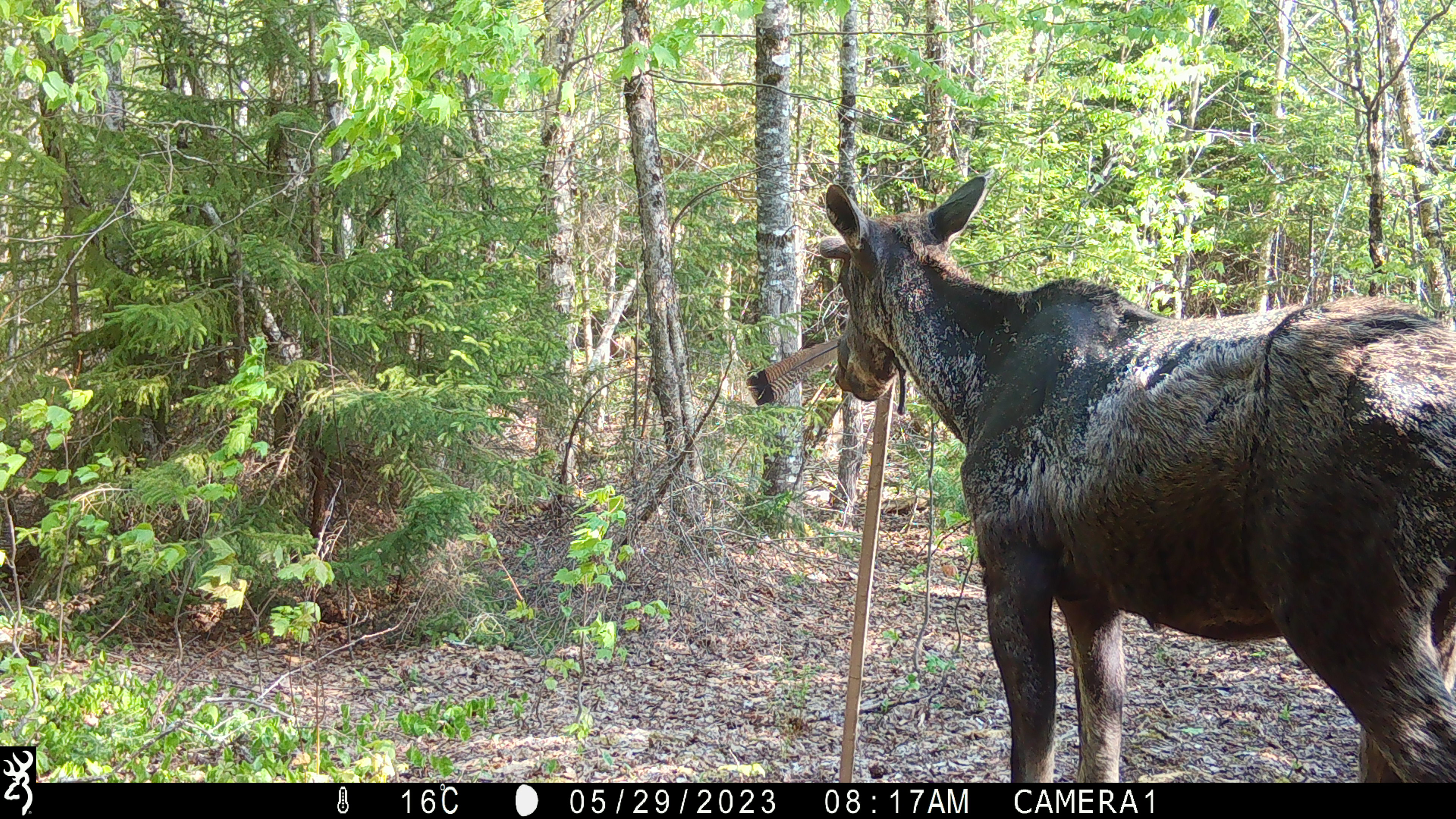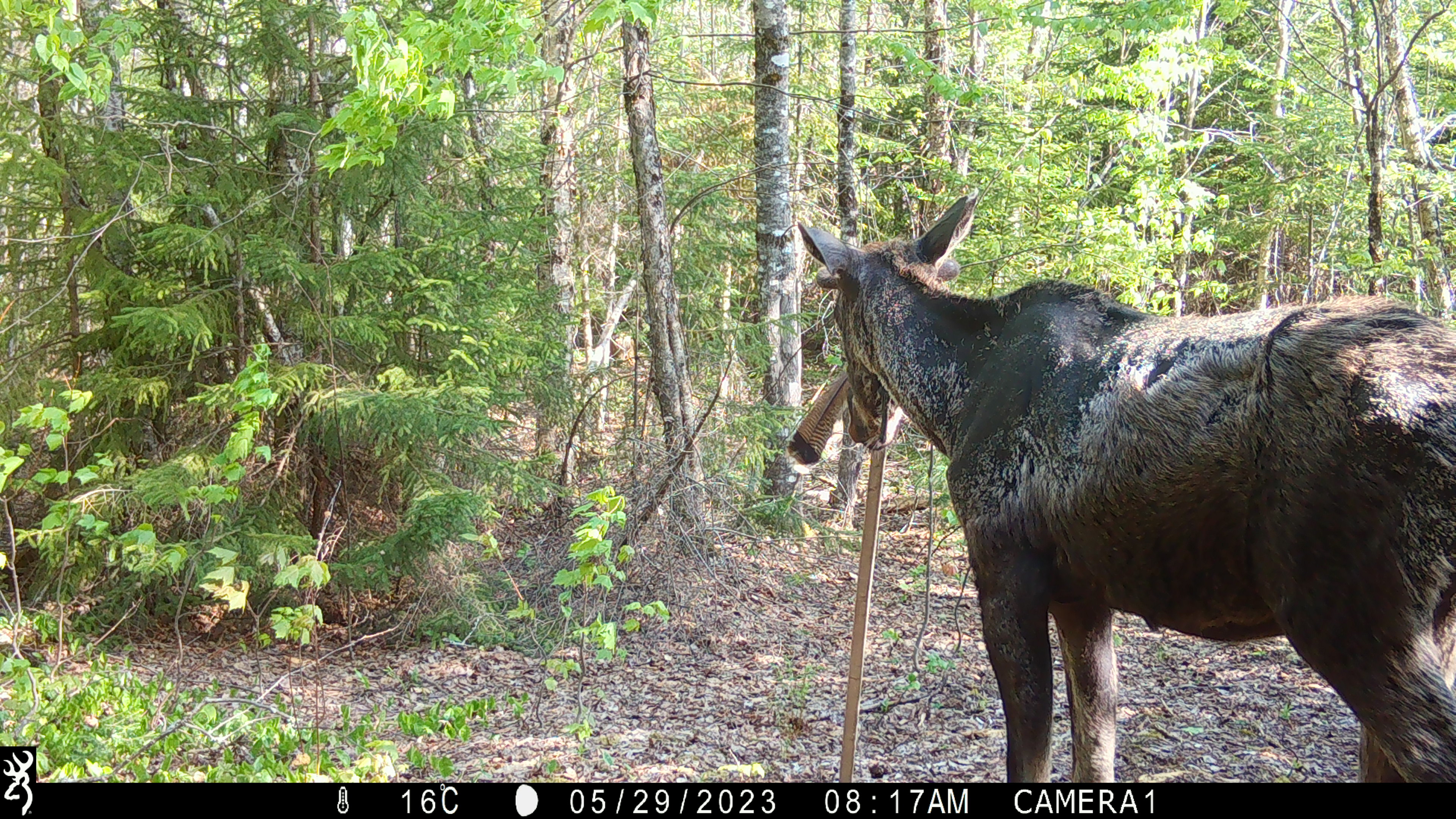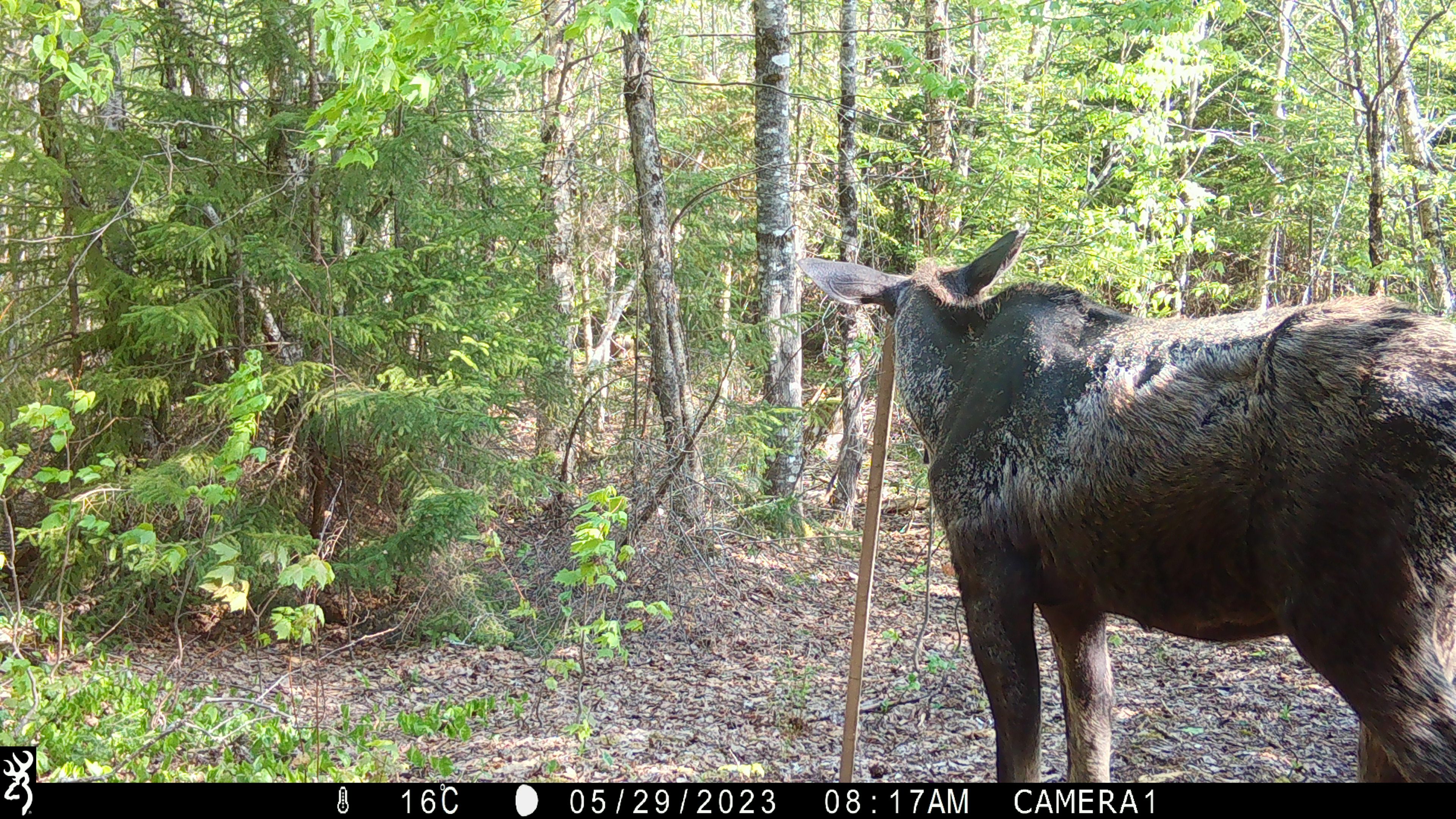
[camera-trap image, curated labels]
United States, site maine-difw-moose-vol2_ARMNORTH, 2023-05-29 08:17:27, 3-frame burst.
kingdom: Animalia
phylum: Chordata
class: Mammalia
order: Artiodactyla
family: Cervidae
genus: Alces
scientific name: Alces alces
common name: moose